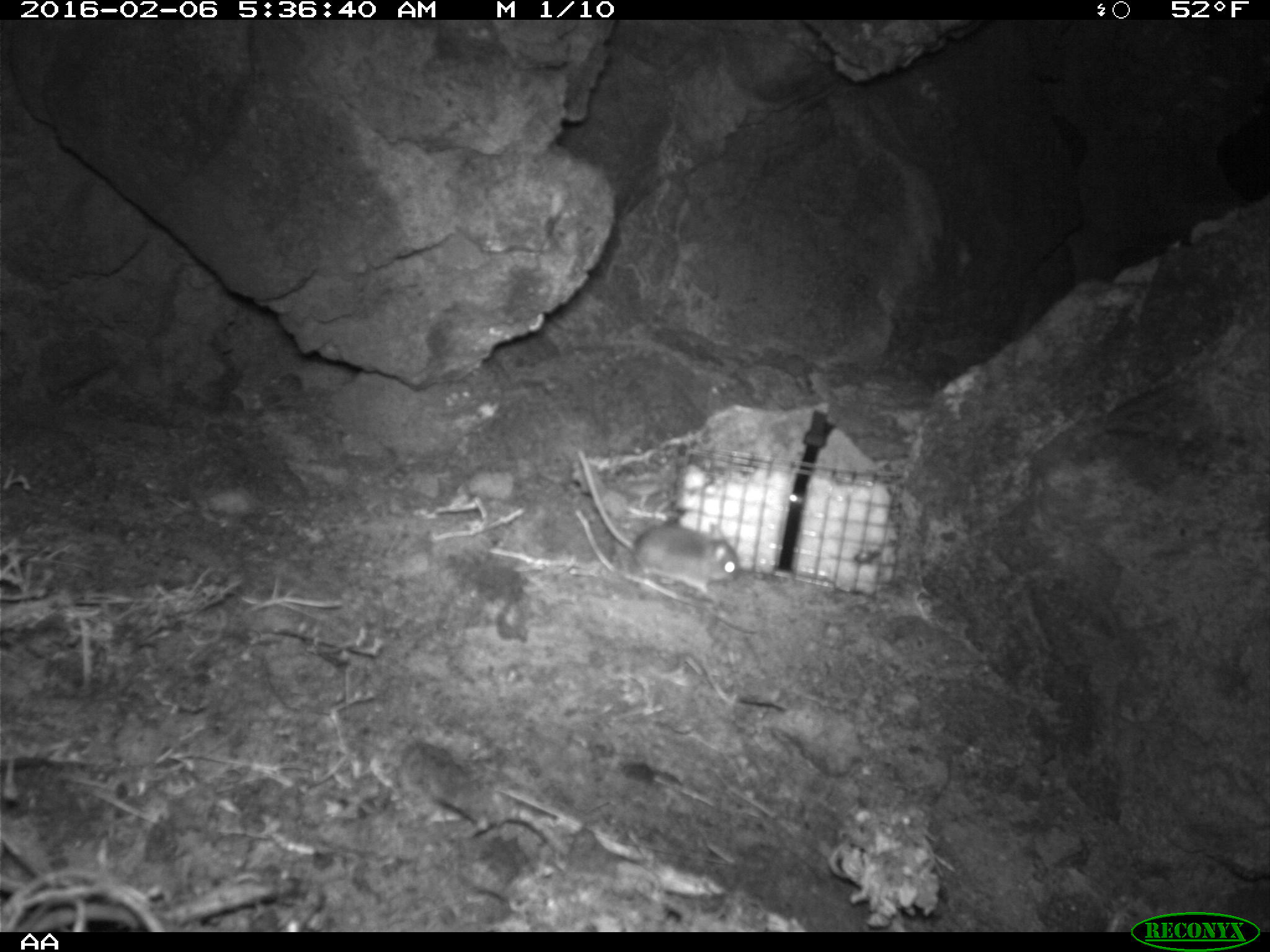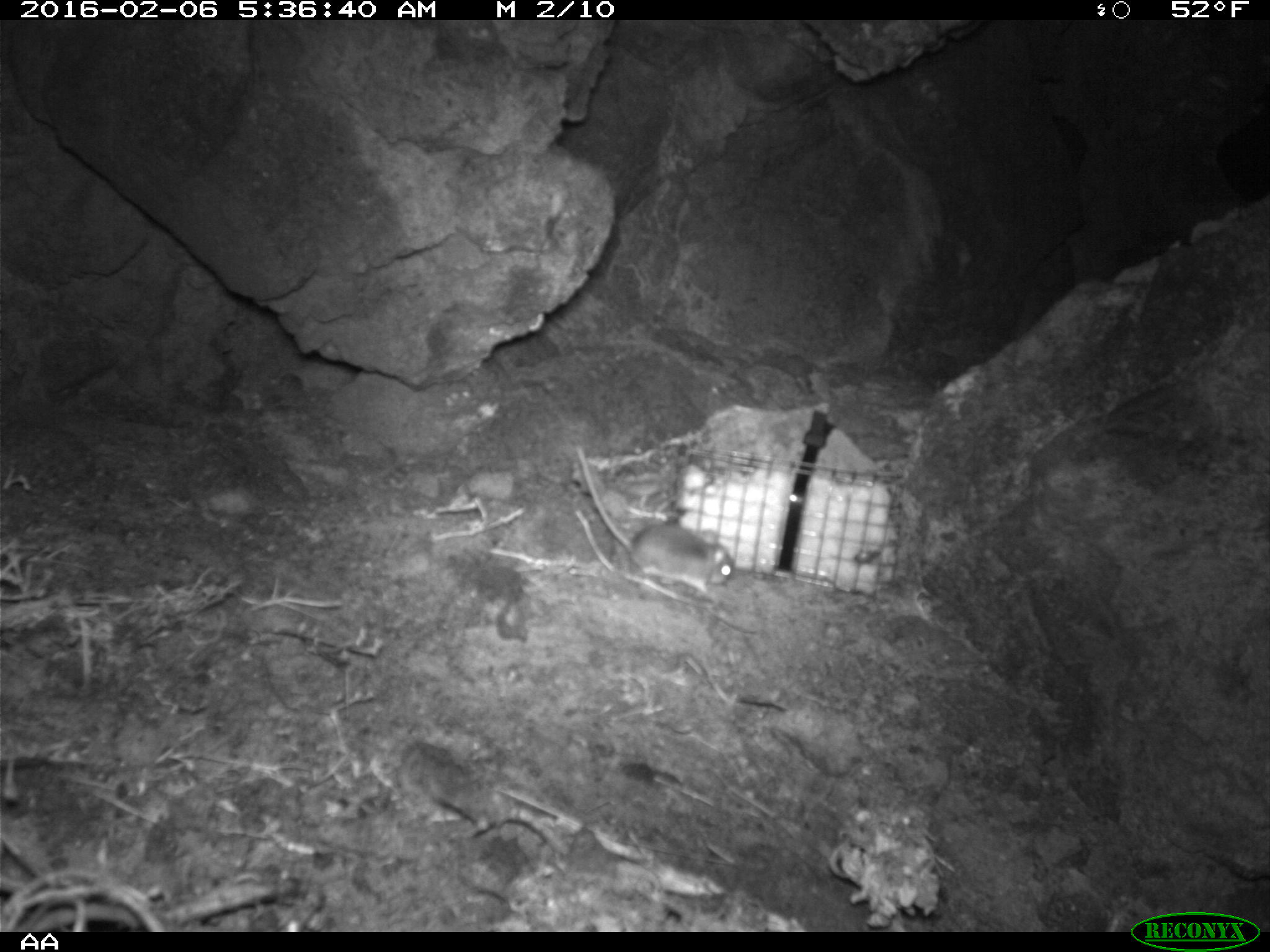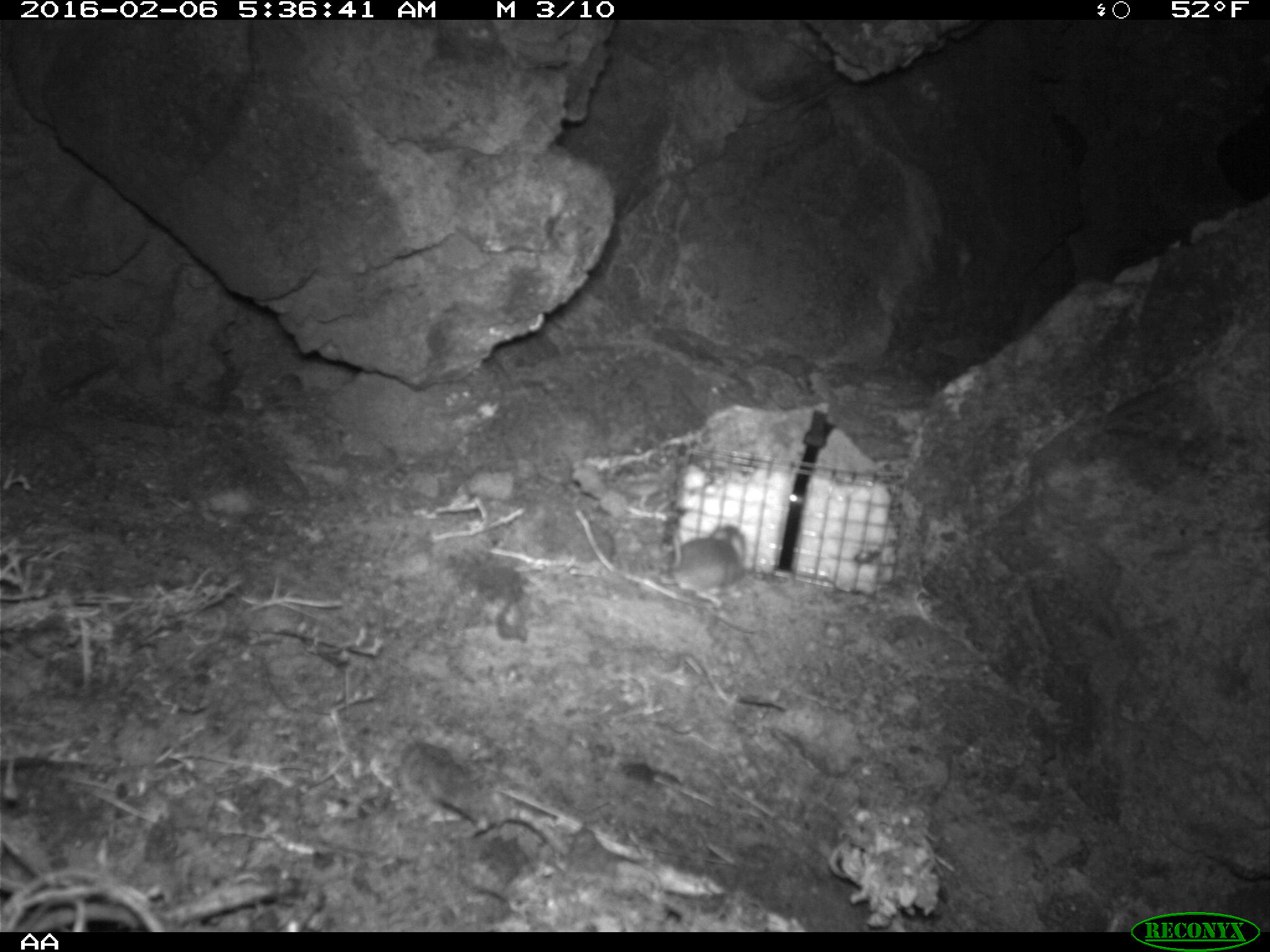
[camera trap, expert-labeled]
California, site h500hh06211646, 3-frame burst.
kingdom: Animalia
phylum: Chordata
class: Mammalia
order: Rodentia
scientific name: Rodentia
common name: rodent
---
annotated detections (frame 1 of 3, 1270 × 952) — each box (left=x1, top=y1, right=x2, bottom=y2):
rodent: (left=574, top=447, right=741, bottom=597)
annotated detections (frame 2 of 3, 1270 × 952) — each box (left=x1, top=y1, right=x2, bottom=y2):
rodent: (left=574, top=444, right=733, bottom=600)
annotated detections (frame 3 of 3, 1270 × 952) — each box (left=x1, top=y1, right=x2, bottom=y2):
rodent: (left=660, top=520, right=749, bottom=606)